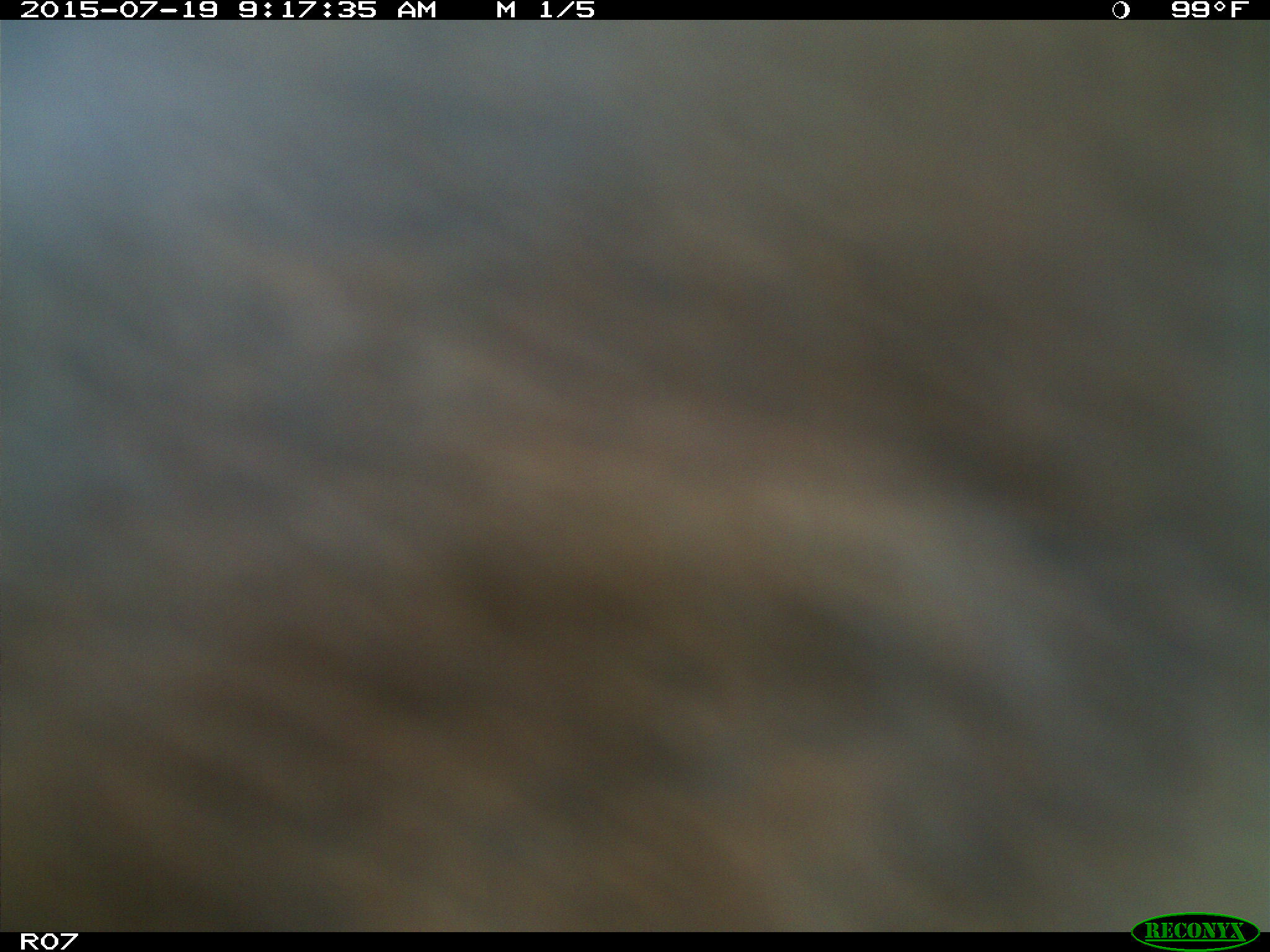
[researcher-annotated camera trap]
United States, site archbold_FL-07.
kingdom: Animalia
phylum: Chordata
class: Mammalia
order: Artiodactyla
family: Bovidae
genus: Bos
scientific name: Bos taurus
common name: domestic cow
Bos taurus (domestic cow).